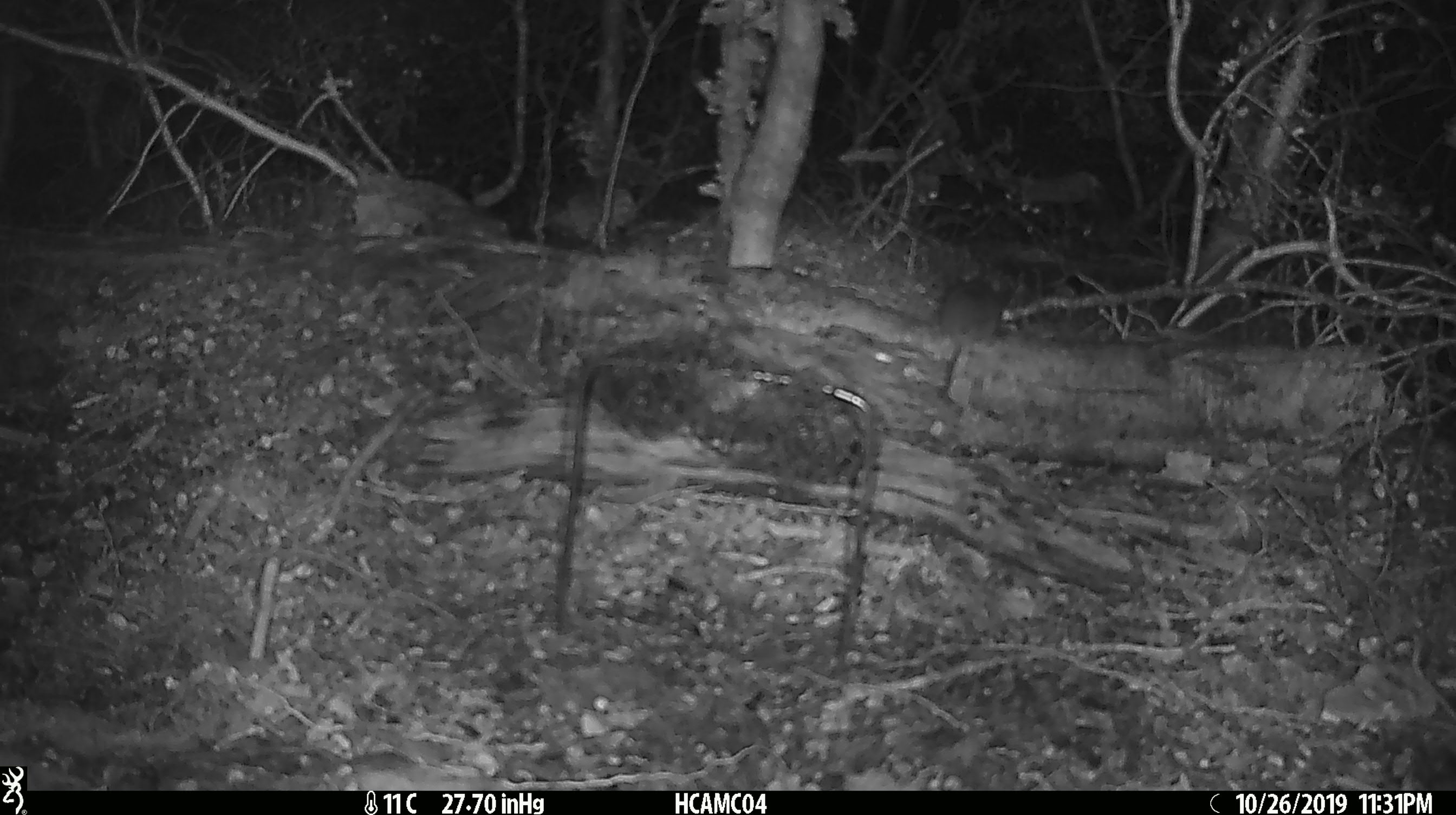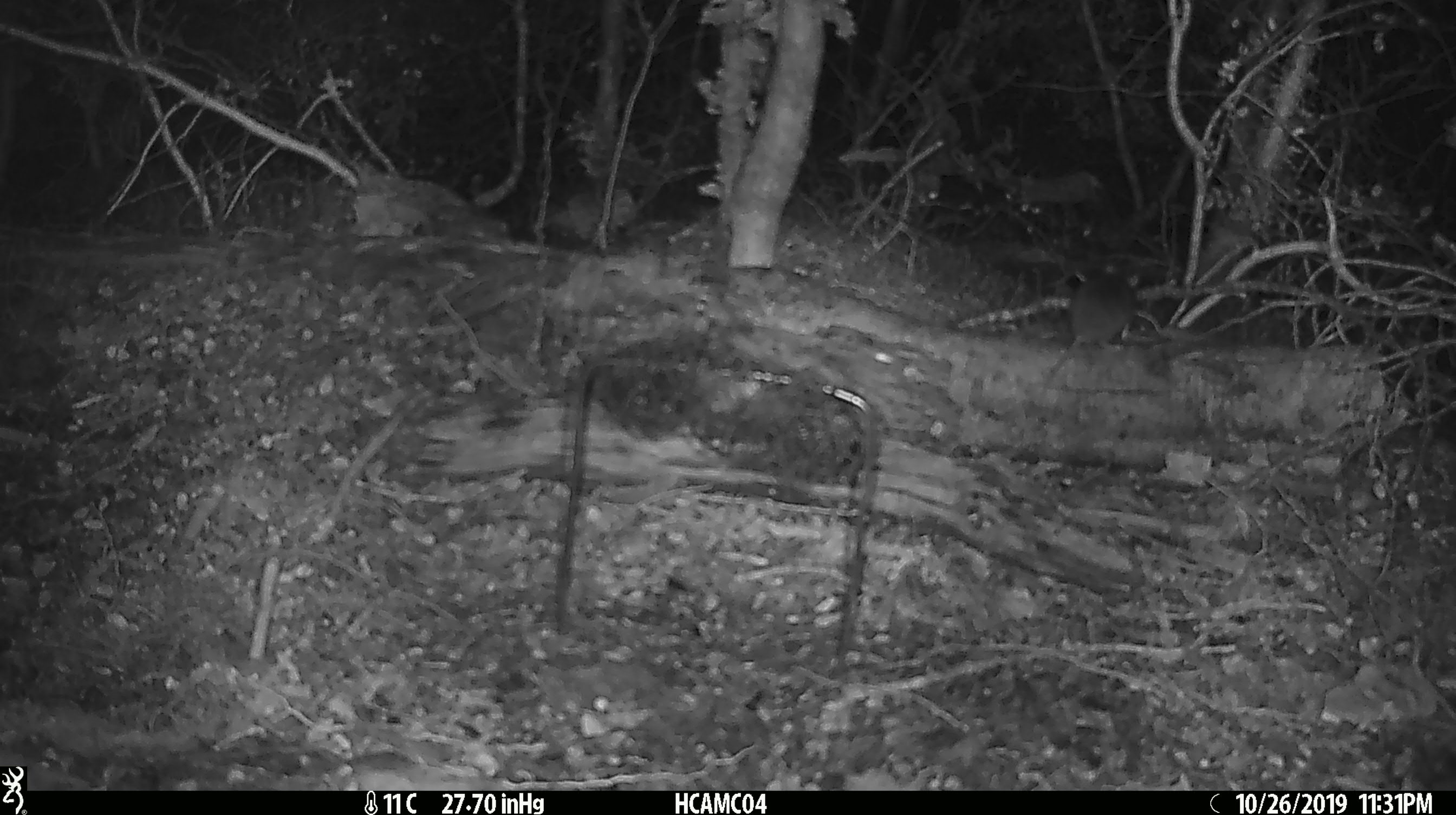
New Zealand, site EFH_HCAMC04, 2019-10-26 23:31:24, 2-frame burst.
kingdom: Animalia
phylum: Chordata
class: Mammalia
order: Rodentia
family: Muridae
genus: Mus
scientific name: Mus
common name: mouse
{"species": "mouse (Mus)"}